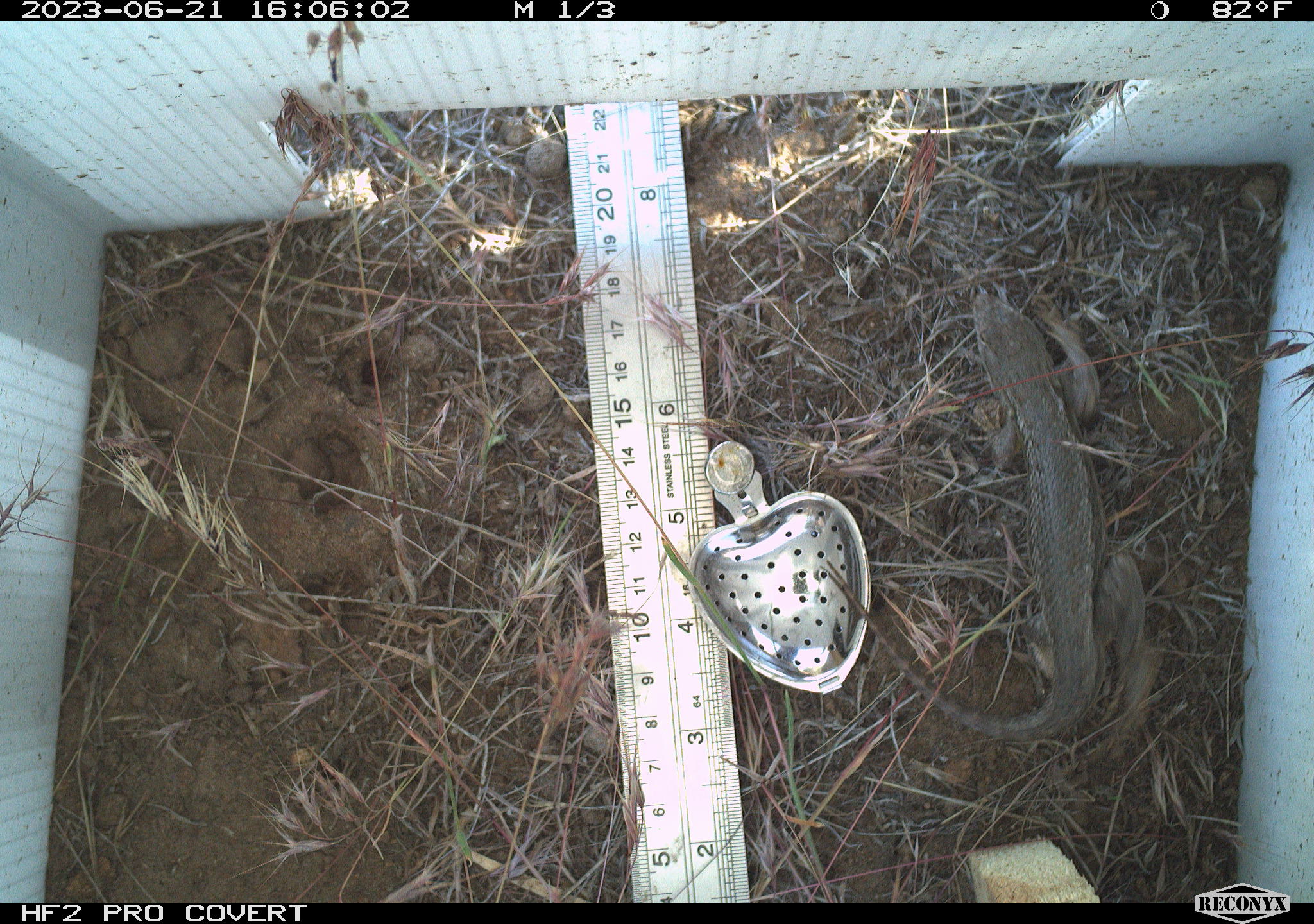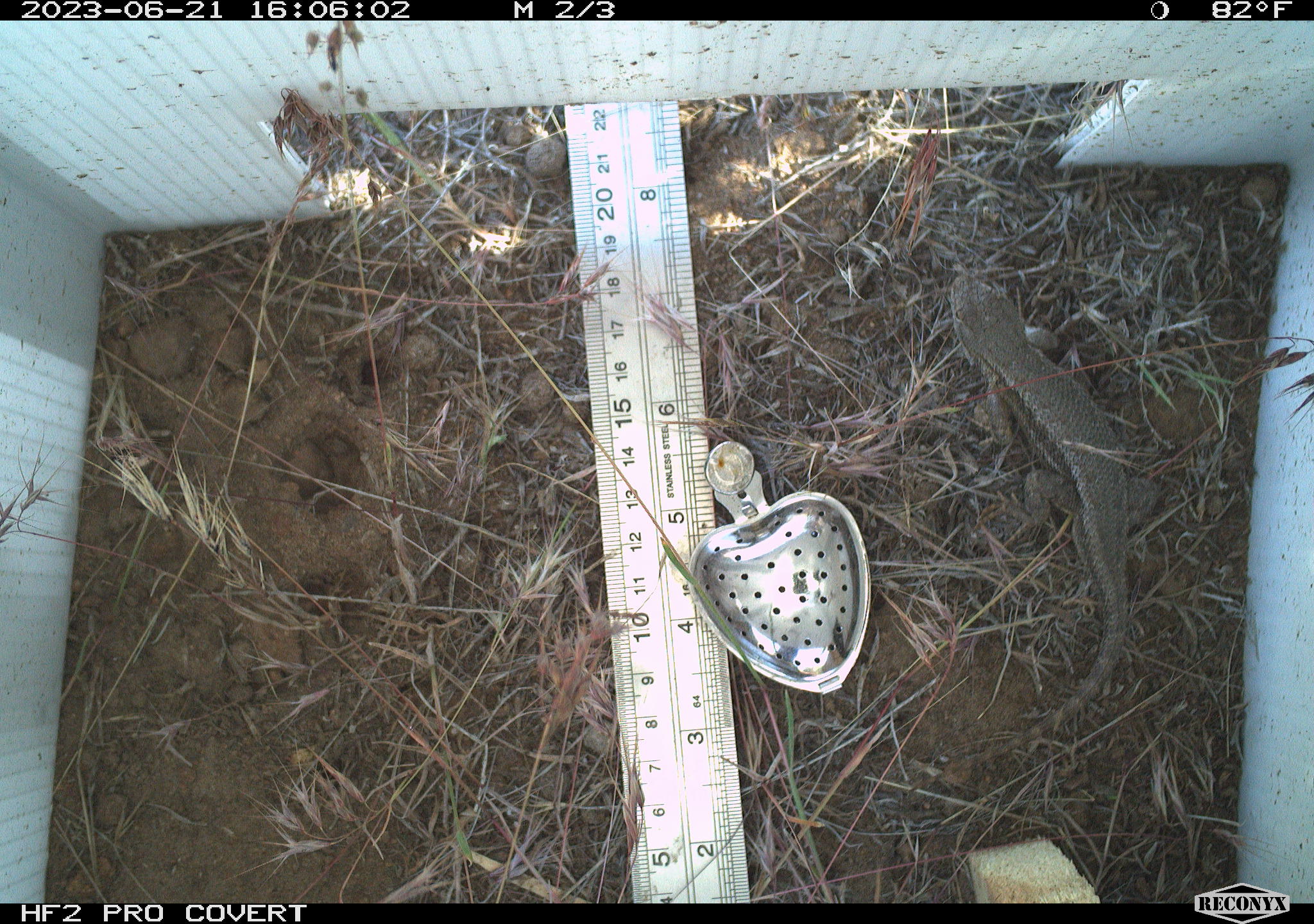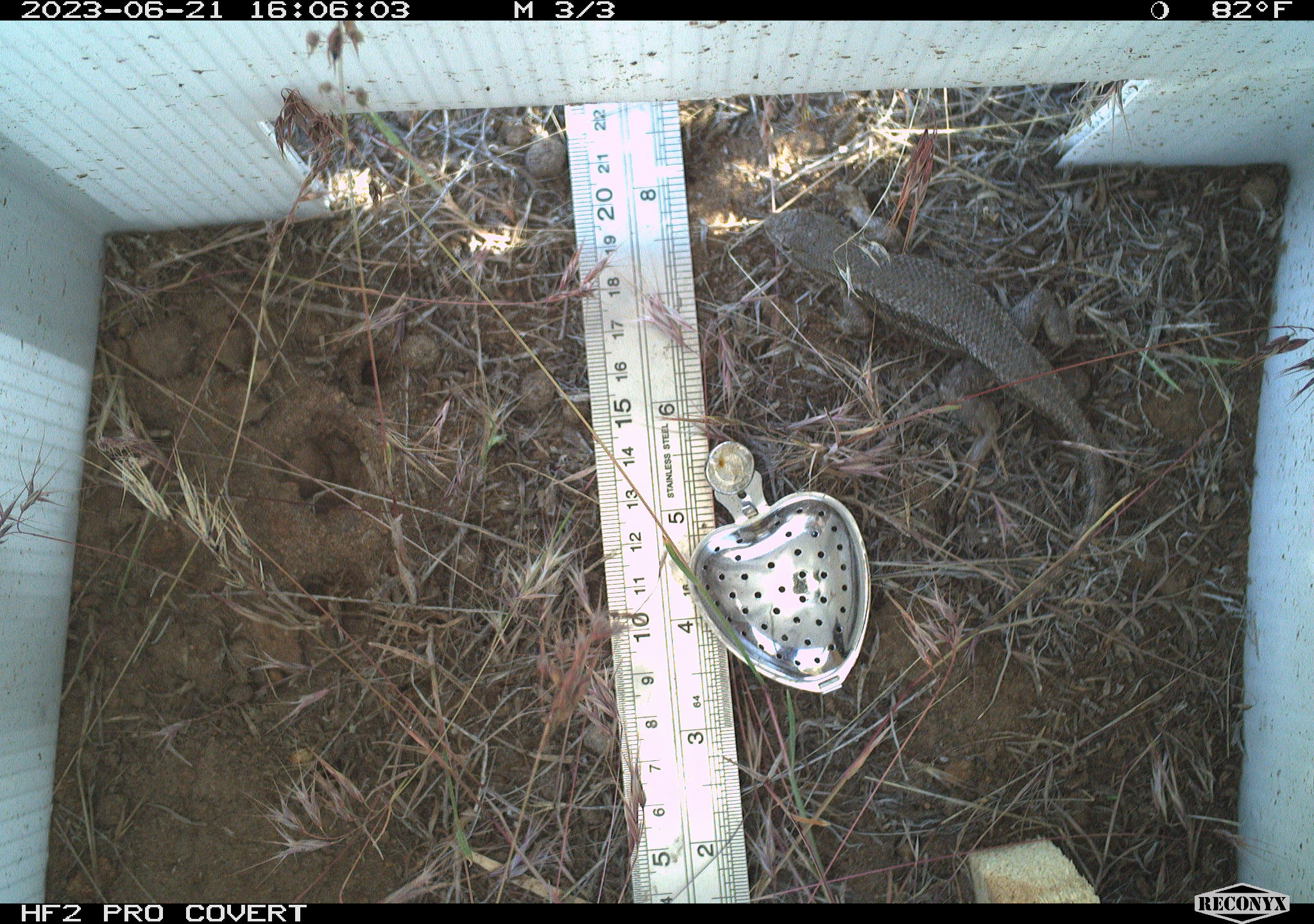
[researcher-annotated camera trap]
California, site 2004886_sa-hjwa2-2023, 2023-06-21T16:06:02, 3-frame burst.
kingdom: Animalia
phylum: Chordata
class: Reptilia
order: Squamata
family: Phrynosomatidae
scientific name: Phrynosomatidae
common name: phrynosomatid lizards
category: phrynosomatidae family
Phrynosomatidae family (phrynosomatid lizards) (Phrynosomatidae).